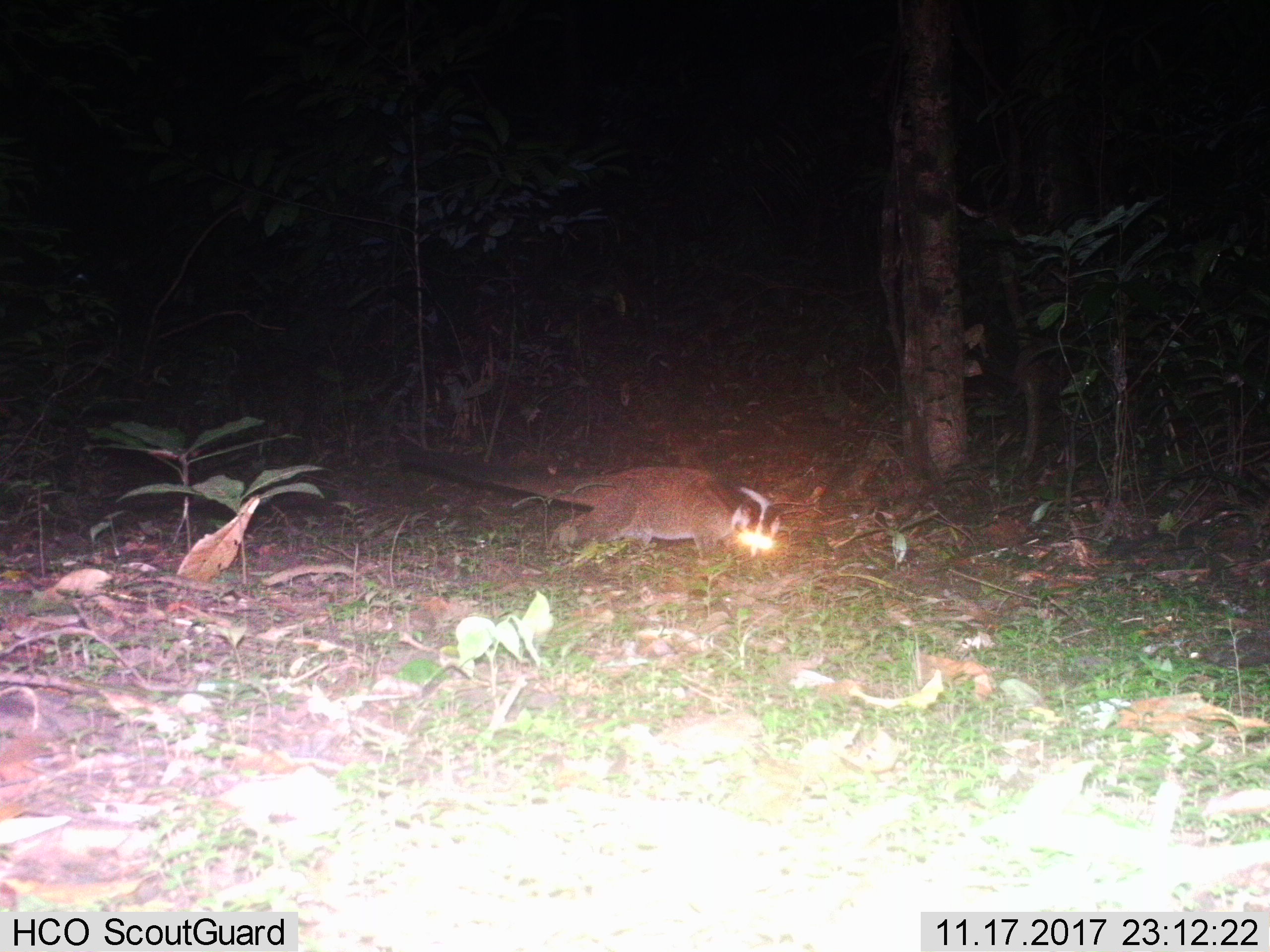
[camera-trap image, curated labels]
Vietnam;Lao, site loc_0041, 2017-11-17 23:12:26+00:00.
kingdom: Animalia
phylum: Chordata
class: Mammalia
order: Carnivora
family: Viverridae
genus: Paguma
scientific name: Paguma larvata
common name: masked palm civet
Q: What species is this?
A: Masked palm civet (Paguma larvata).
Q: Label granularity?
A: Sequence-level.